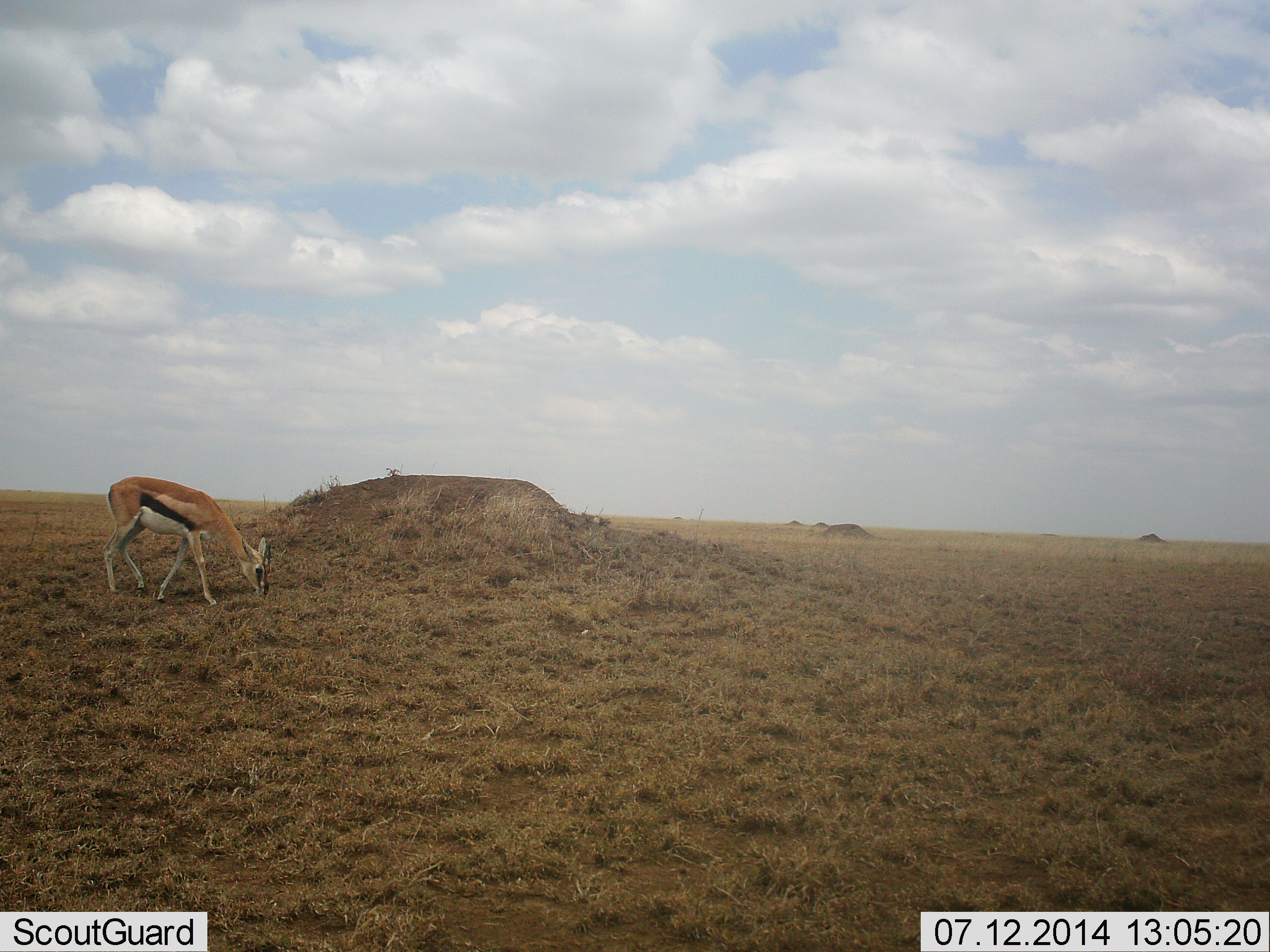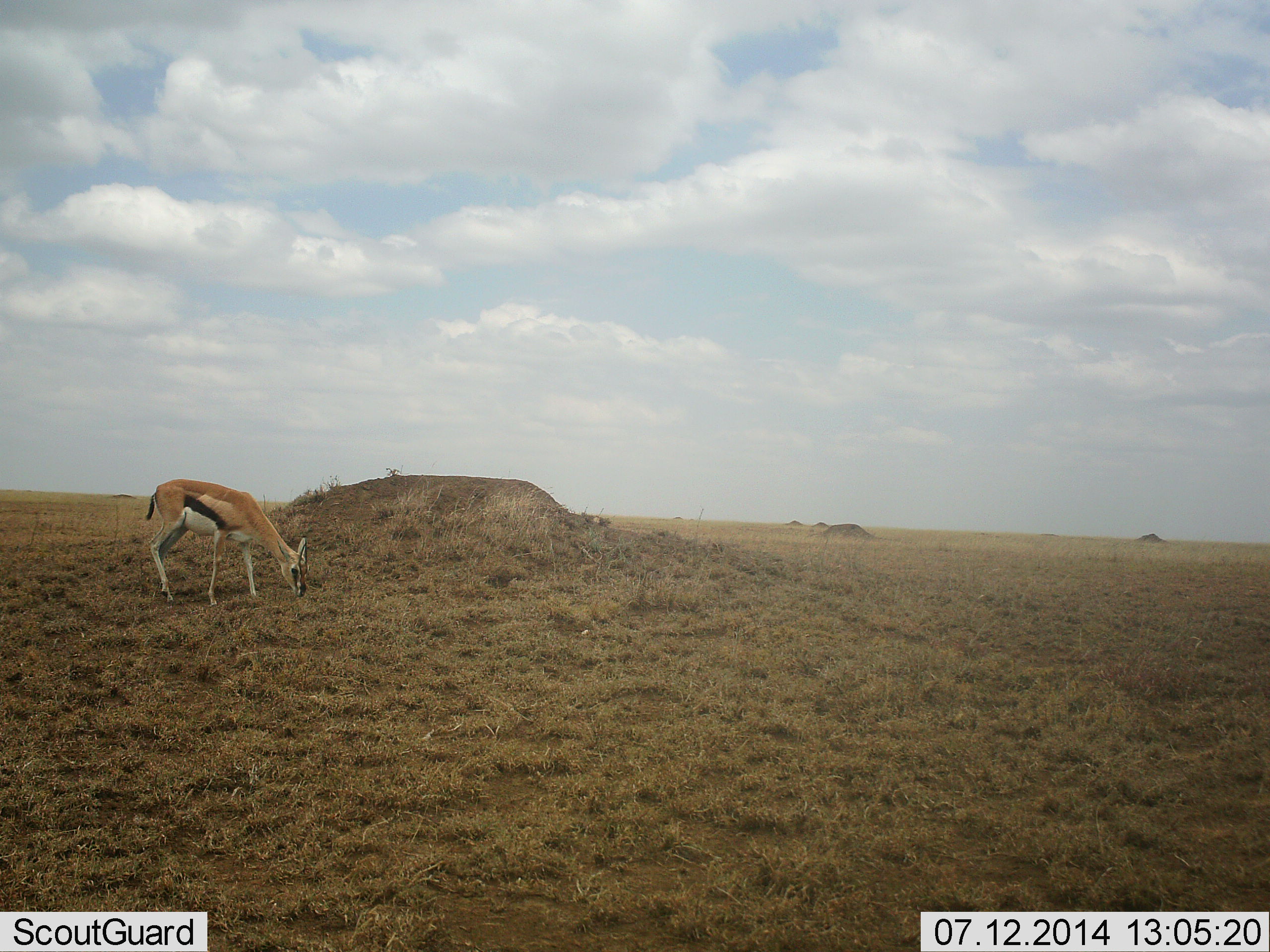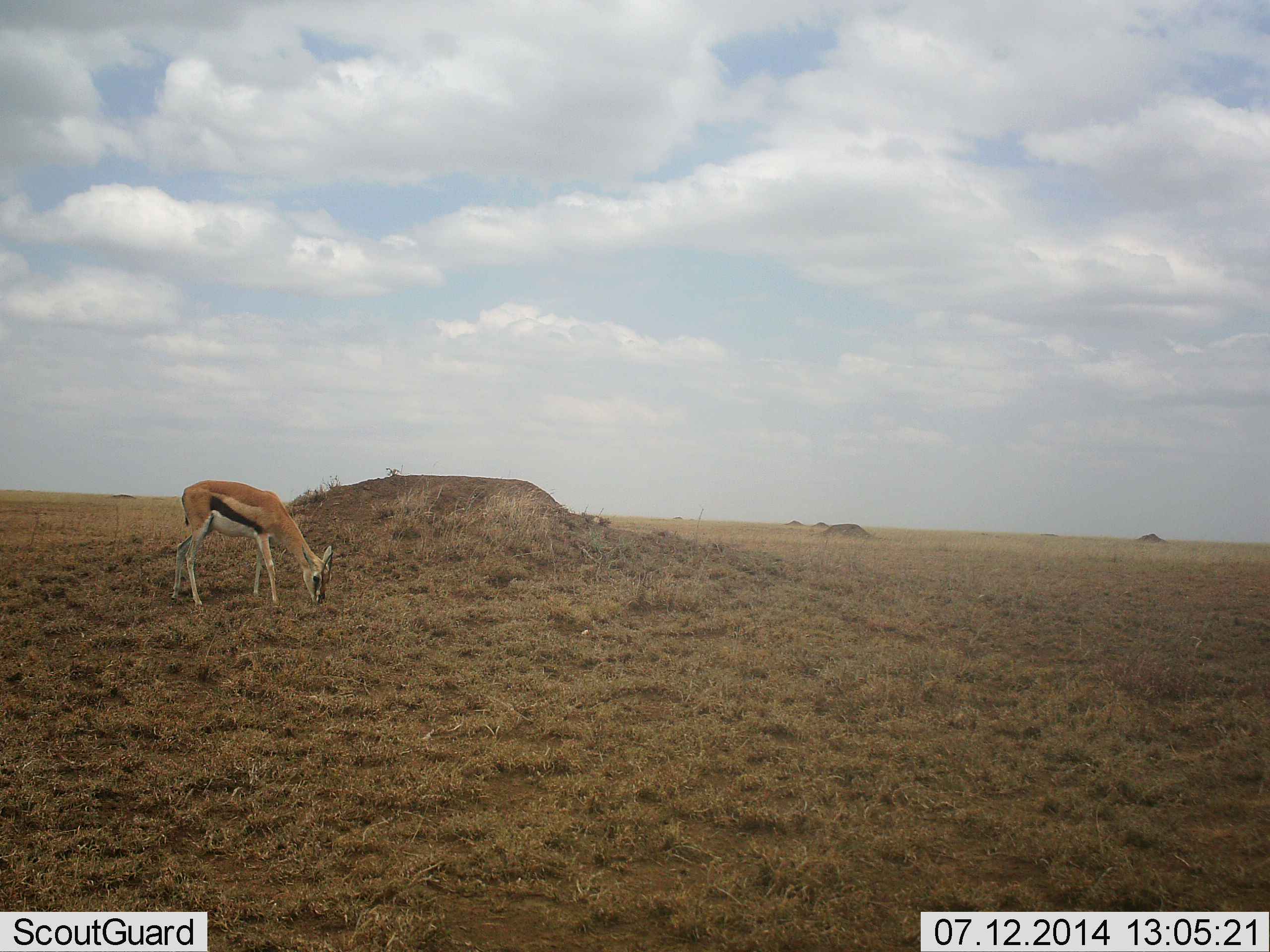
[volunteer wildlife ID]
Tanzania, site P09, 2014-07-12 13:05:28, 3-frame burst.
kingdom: Animalia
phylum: Chordata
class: Mammalia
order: Artiodactyla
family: Bovidae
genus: Eudorcas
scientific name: Eudorcas thomsonii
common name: thomson's gazelle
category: gazellethomsons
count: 1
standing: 10%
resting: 0%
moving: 20%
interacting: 0%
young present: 0%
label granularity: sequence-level